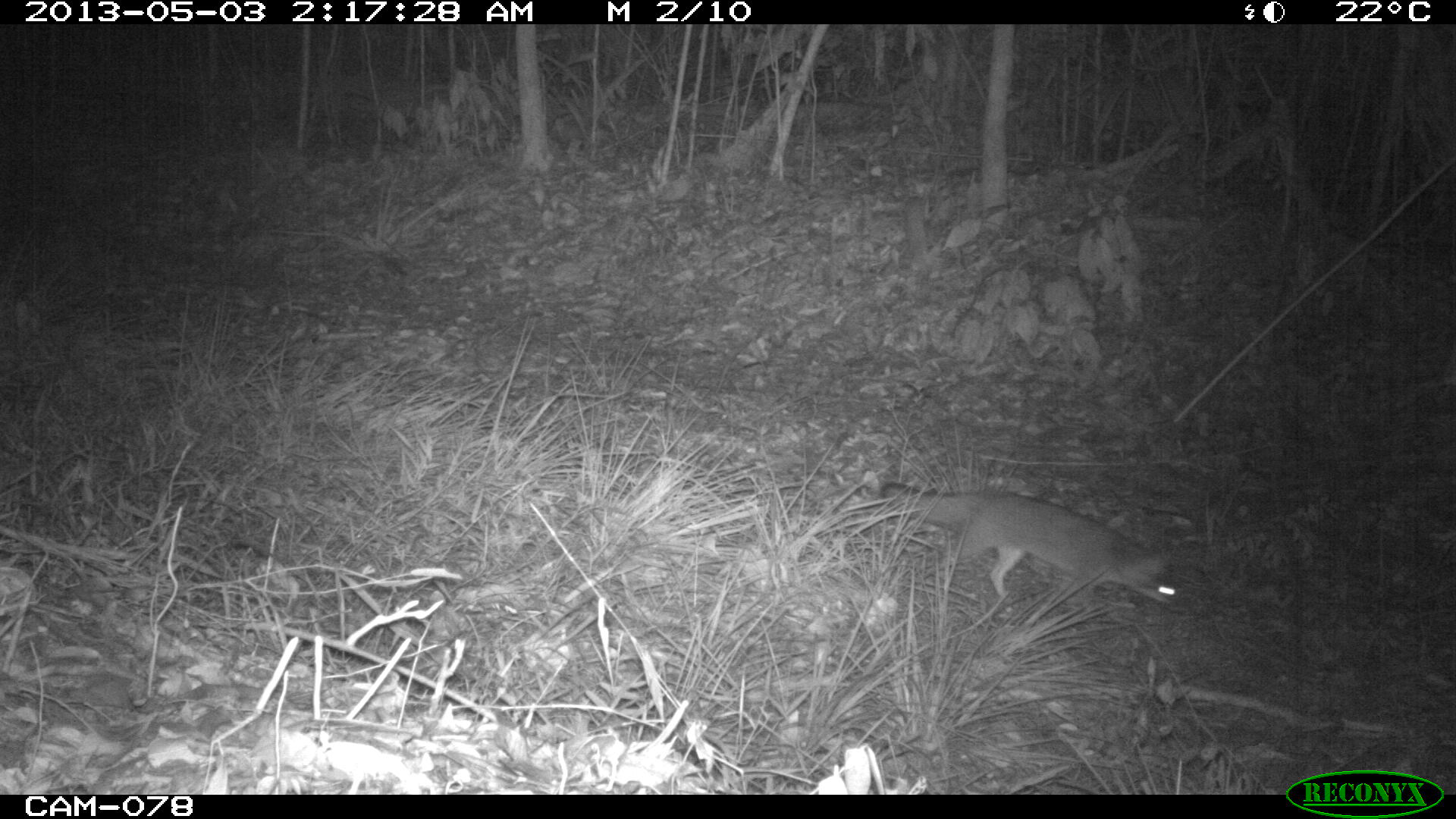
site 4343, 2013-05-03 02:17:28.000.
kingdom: Animalia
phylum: Chordata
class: Mammalia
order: Carnivora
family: Canidae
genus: Urocyon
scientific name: Urocyon cinereoargenteus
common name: gray fox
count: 1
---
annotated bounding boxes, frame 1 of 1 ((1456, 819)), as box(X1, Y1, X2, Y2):
urocyon cinereoargenteus: box(879, 480, 1181, 609)